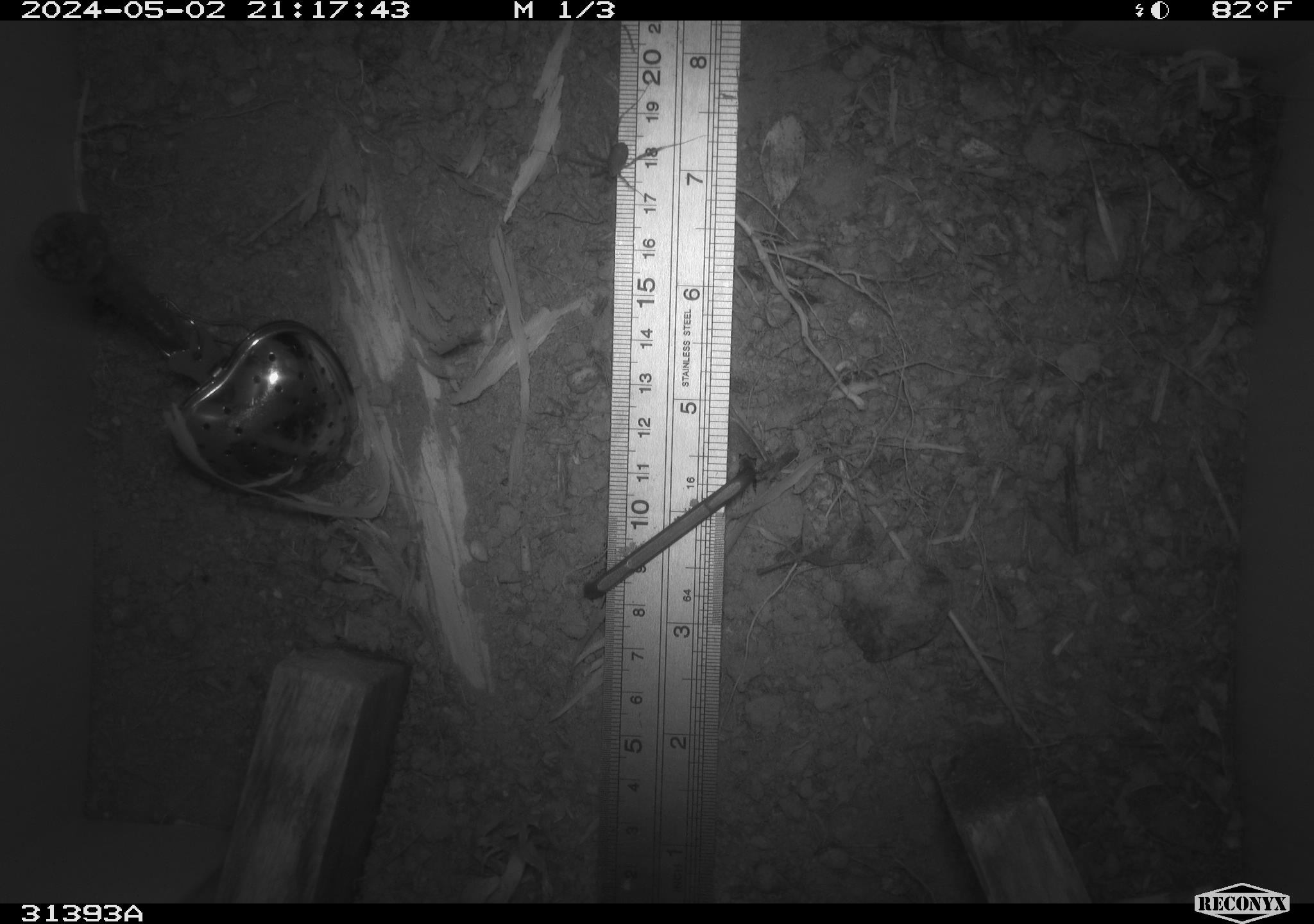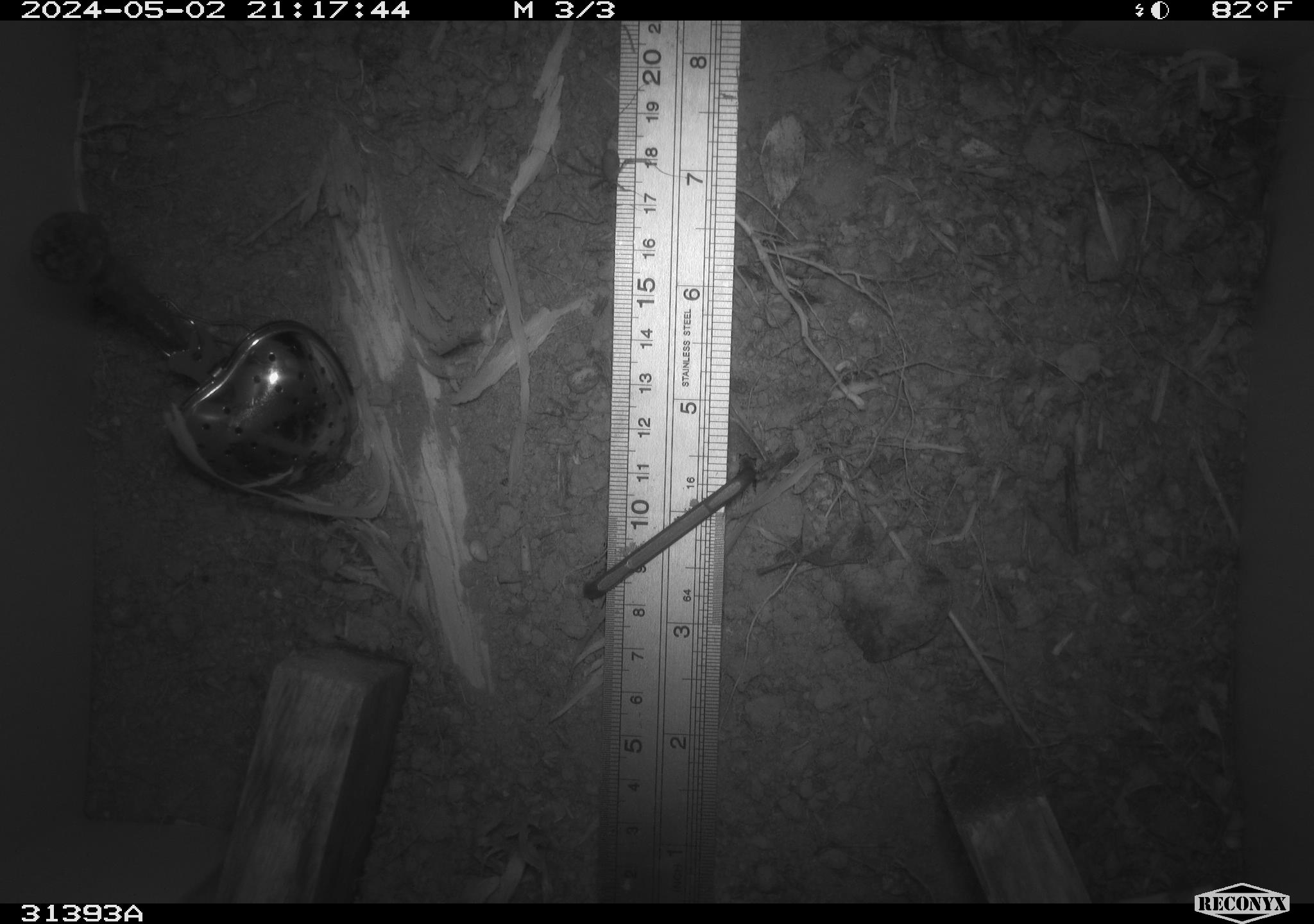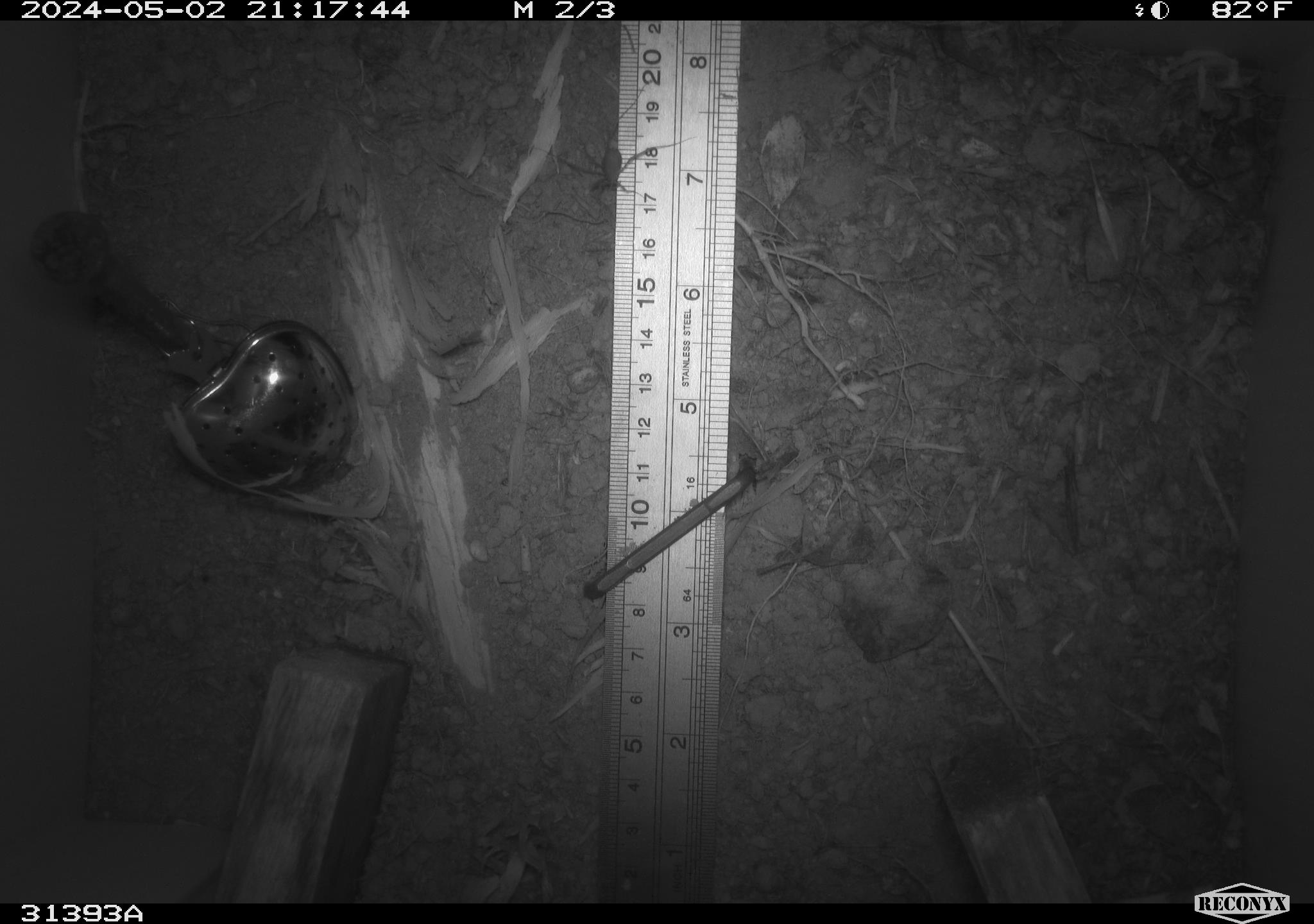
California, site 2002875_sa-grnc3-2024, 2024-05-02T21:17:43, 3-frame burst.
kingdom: Animalia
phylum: Arthropoda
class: Insecta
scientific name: Insecta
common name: insect